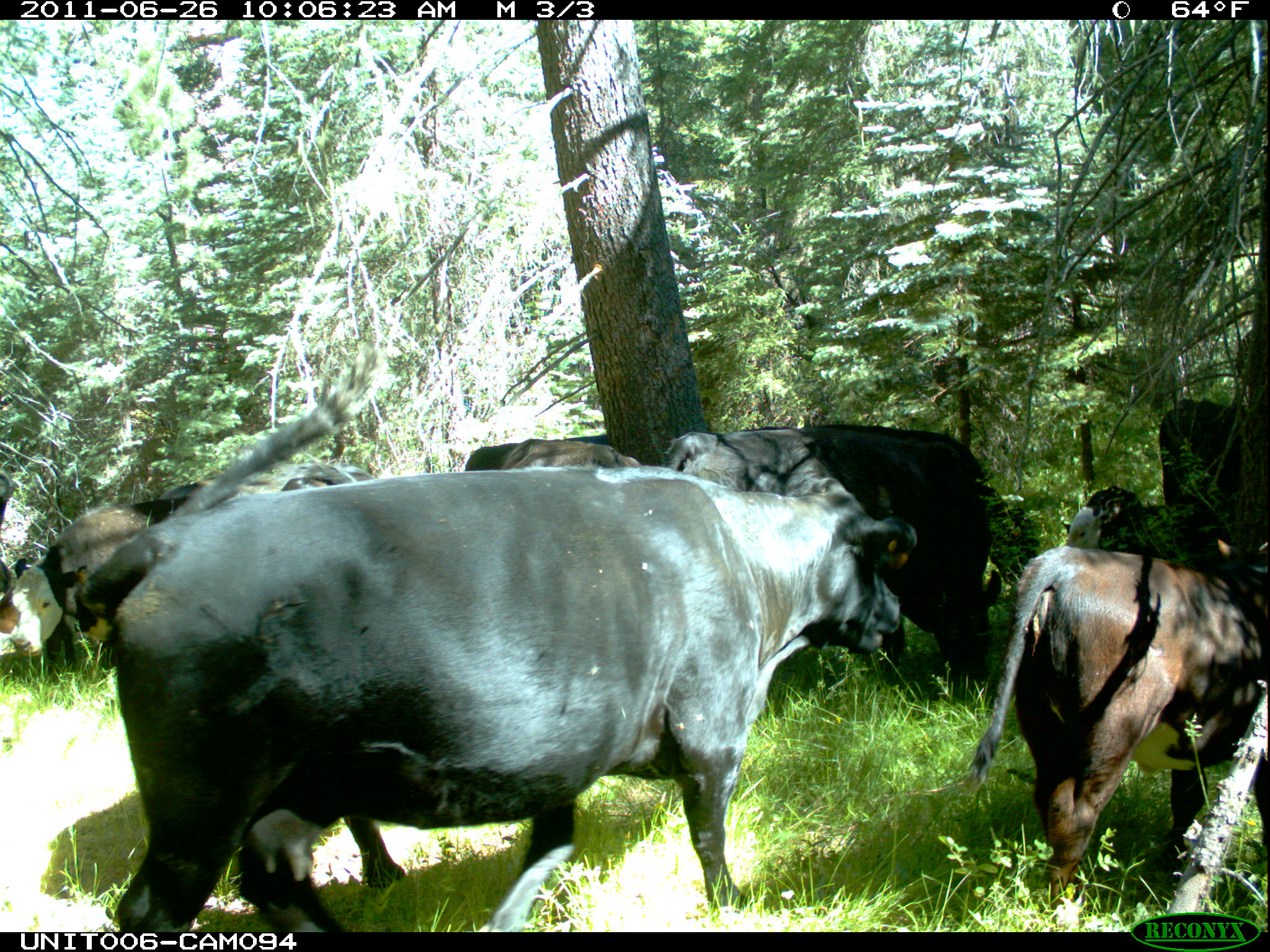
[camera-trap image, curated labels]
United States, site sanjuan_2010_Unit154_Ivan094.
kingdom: Animalia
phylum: Chordata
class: Mammalia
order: Artiodactyla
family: Bovidae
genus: Bos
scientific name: Bos taurus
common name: domestic cow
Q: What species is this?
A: Bos taurus (domestic cow).